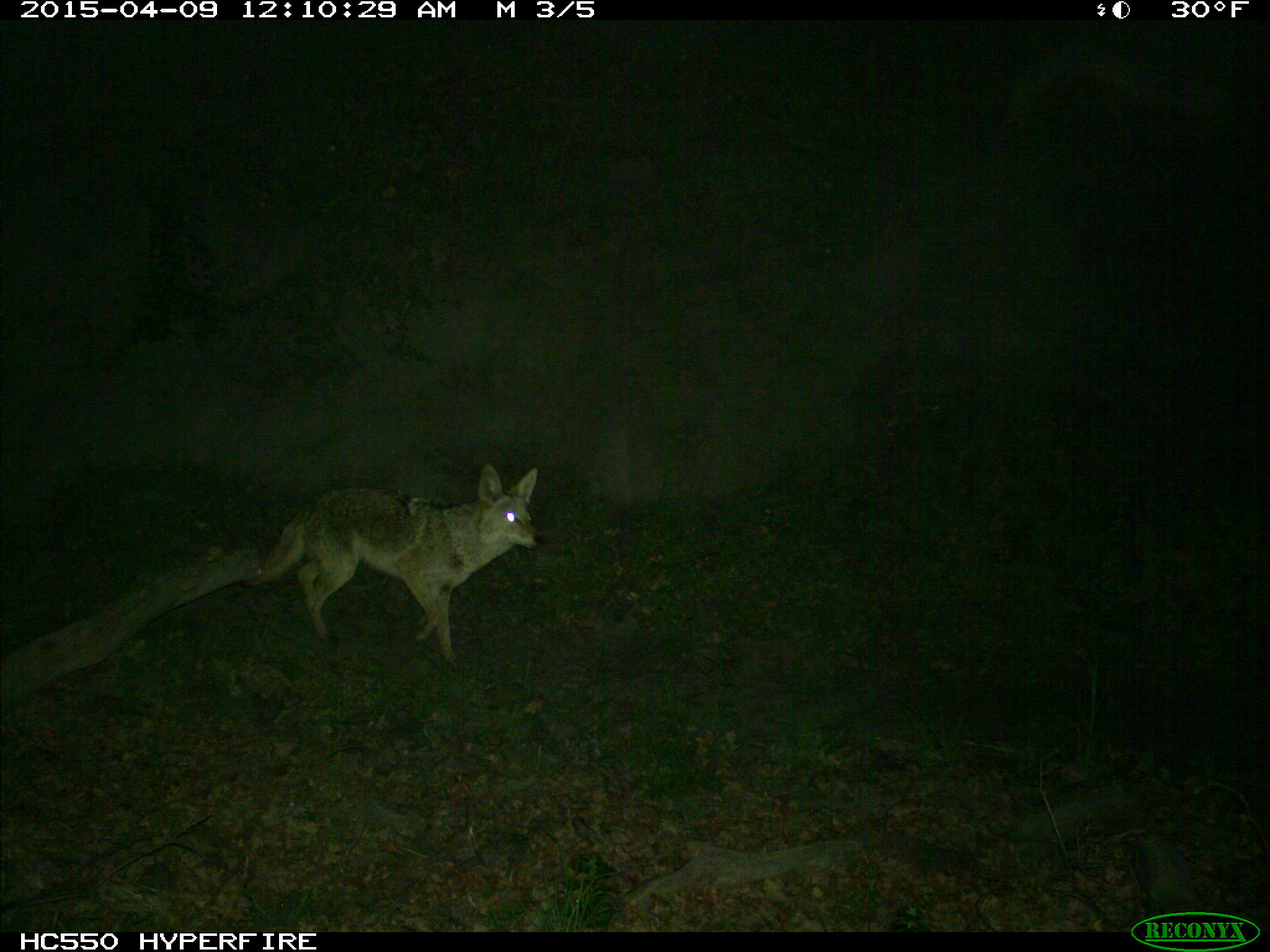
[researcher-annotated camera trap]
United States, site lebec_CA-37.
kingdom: Animalia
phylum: Chordata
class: Mammalia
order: Carnivora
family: Canidae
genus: Canis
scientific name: Canis latrans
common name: coyote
Canis latrans (coyote).